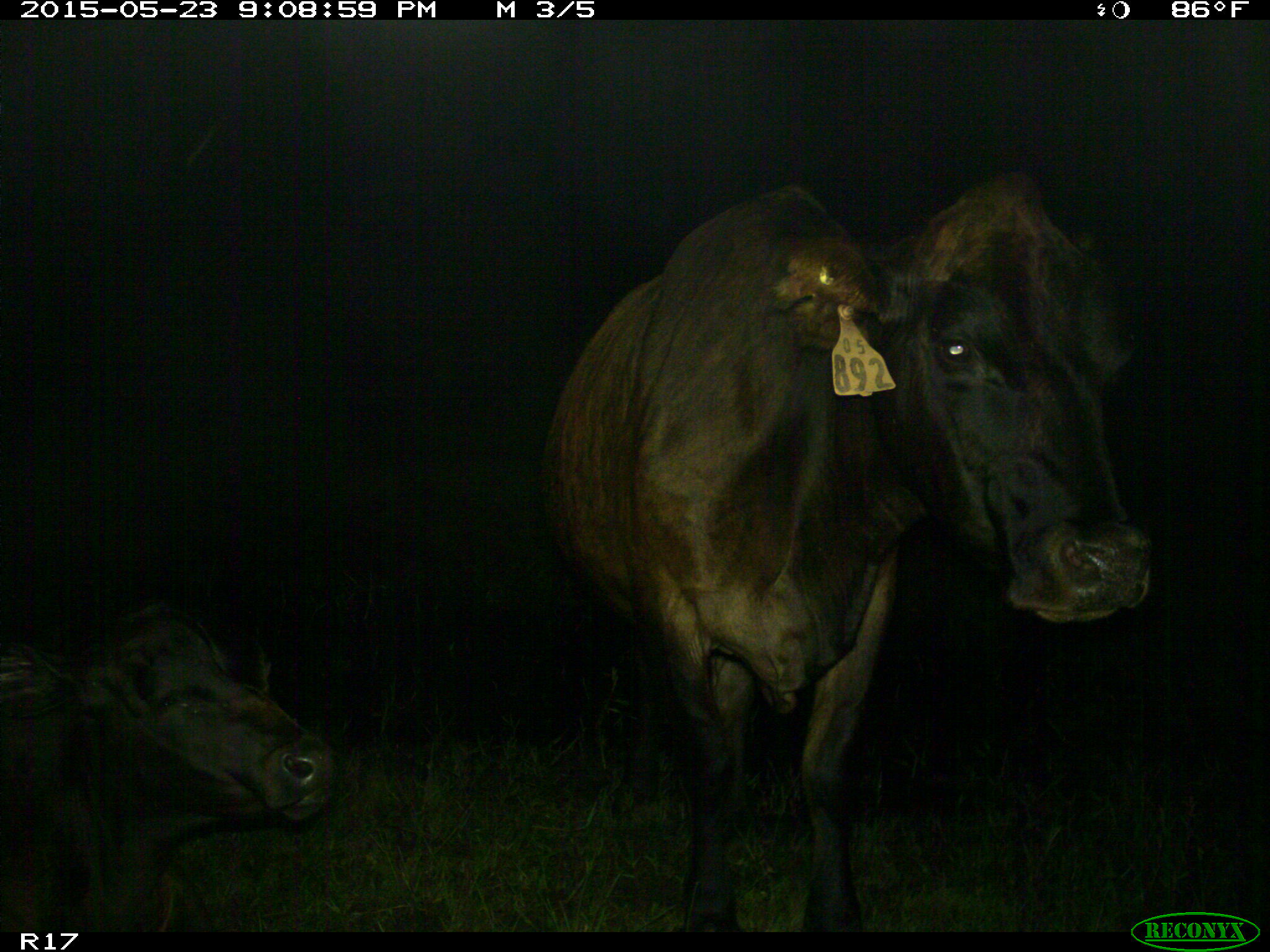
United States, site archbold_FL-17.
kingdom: Animalia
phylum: Chordata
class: Mammalia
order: Artiodactyla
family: Bovidae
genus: Bos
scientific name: Bos taurus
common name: domestic cow